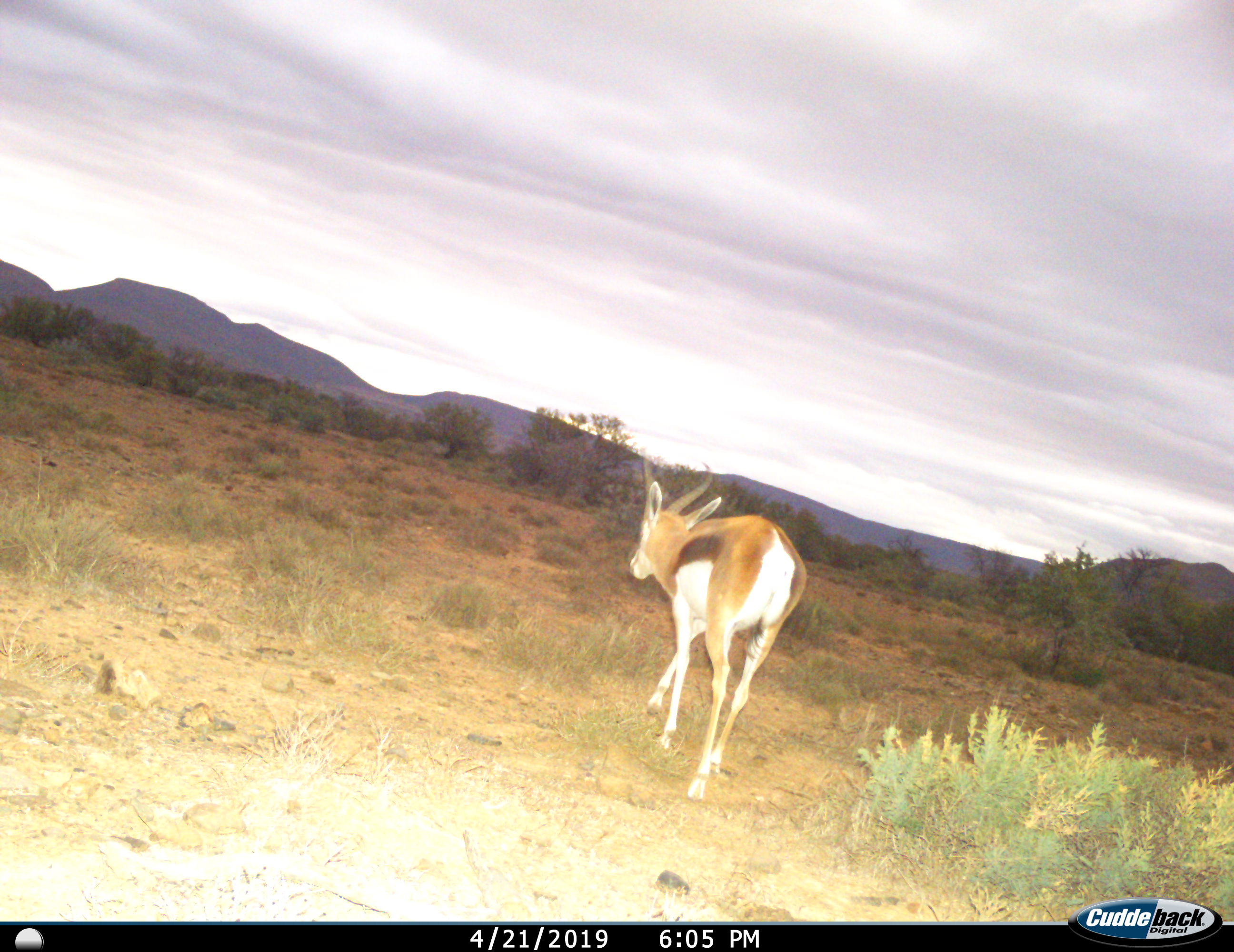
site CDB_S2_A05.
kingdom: Animalia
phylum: Chordata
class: Mammalia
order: Artiodactyla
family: Bovidae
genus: Antidorcas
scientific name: Antidorcas marsupialis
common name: springbok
Springbok (Antidorcas marsupialis), count 1. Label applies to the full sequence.